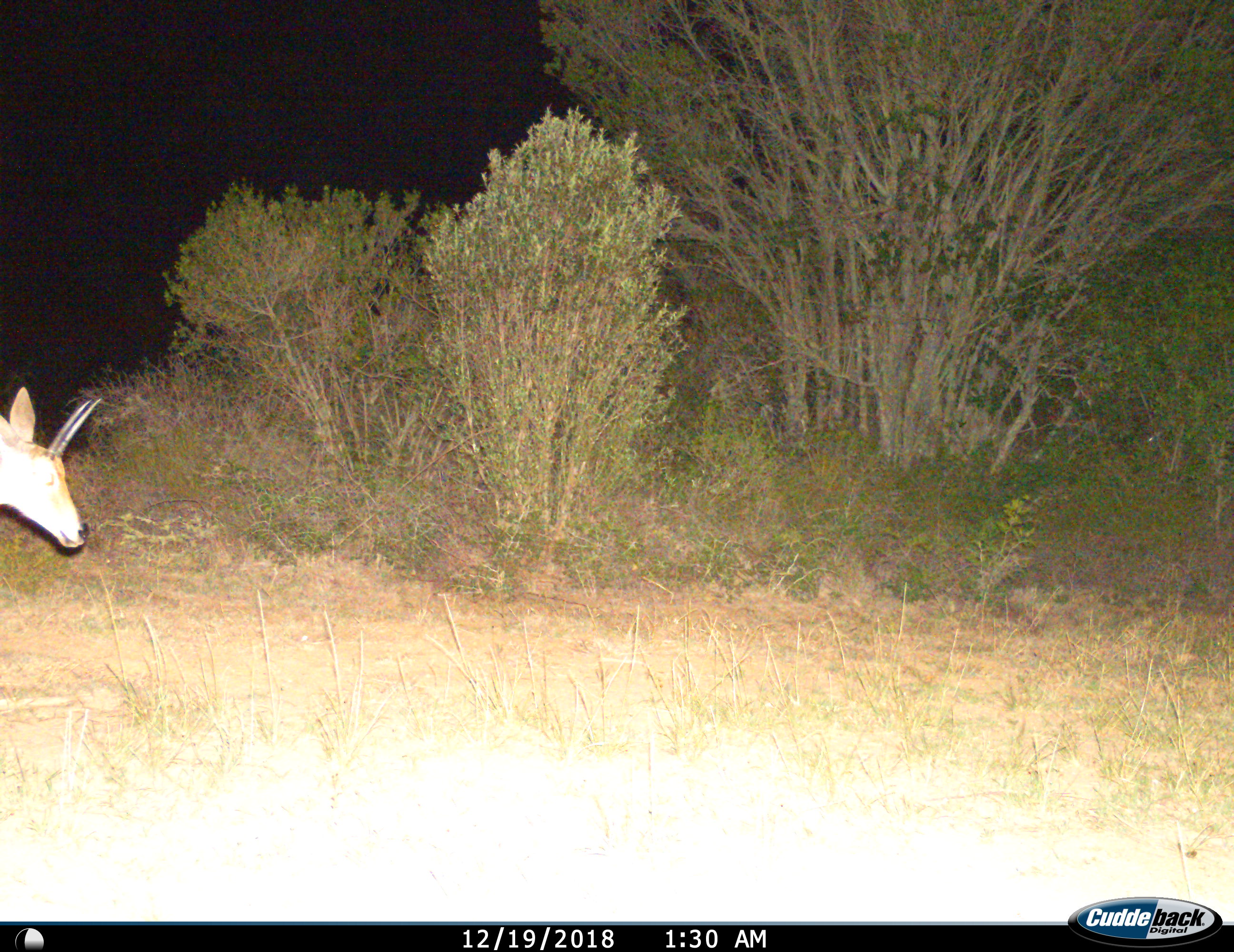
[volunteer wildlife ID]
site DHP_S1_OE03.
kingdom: Animalia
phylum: Chordata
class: Mammalia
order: Artiodactyla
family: Bovidae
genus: Sylvicapra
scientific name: Sylvicapra grimmia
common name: common duiker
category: duikercommongrey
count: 1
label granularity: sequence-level